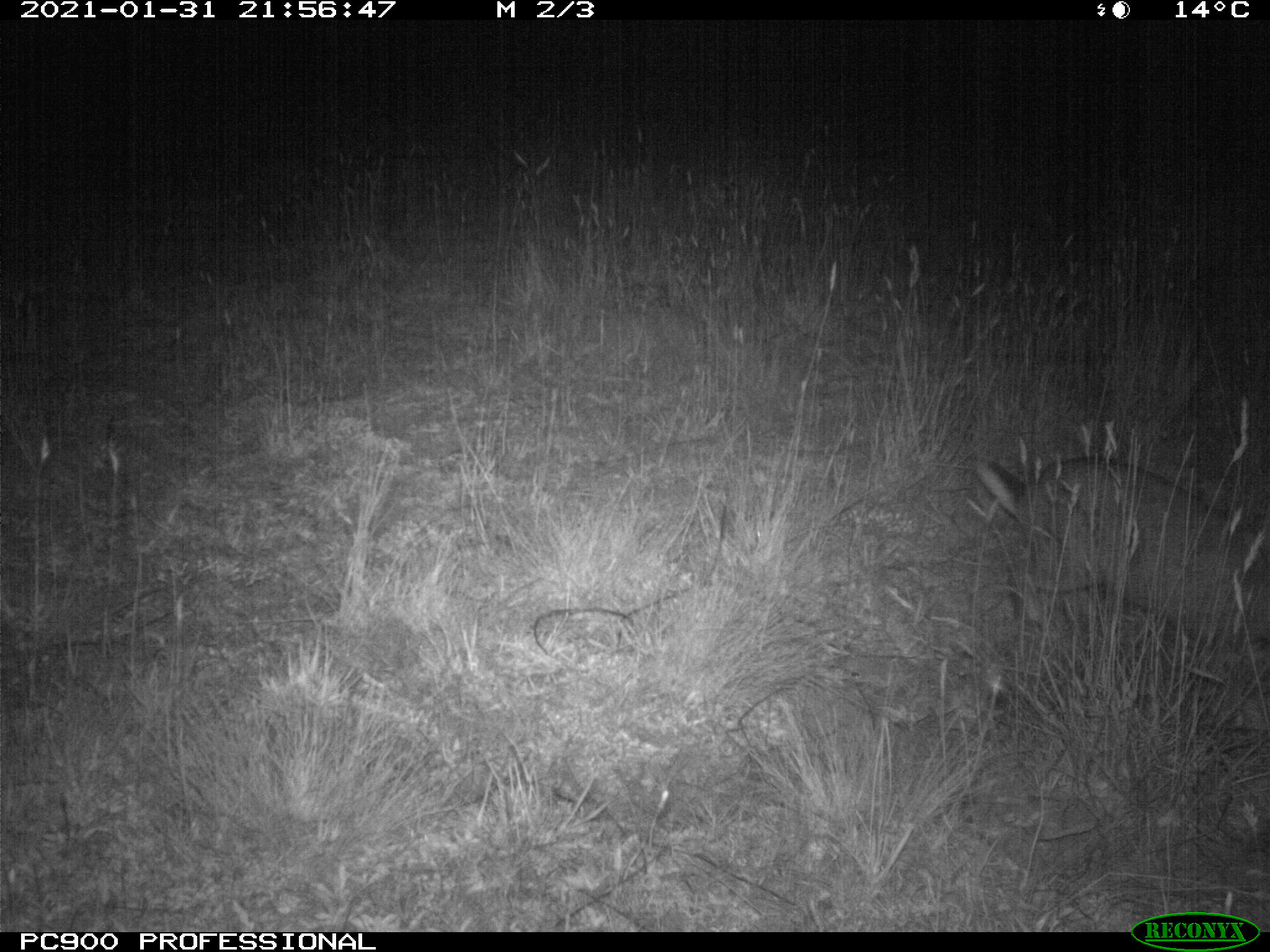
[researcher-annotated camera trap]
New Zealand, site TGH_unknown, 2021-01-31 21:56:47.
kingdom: Animalia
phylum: Chordata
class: Mammalia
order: Lagomorpha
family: Leporidae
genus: Oryctolagus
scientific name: Oryctolagus cuniculus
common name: european rabbit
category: rabbit